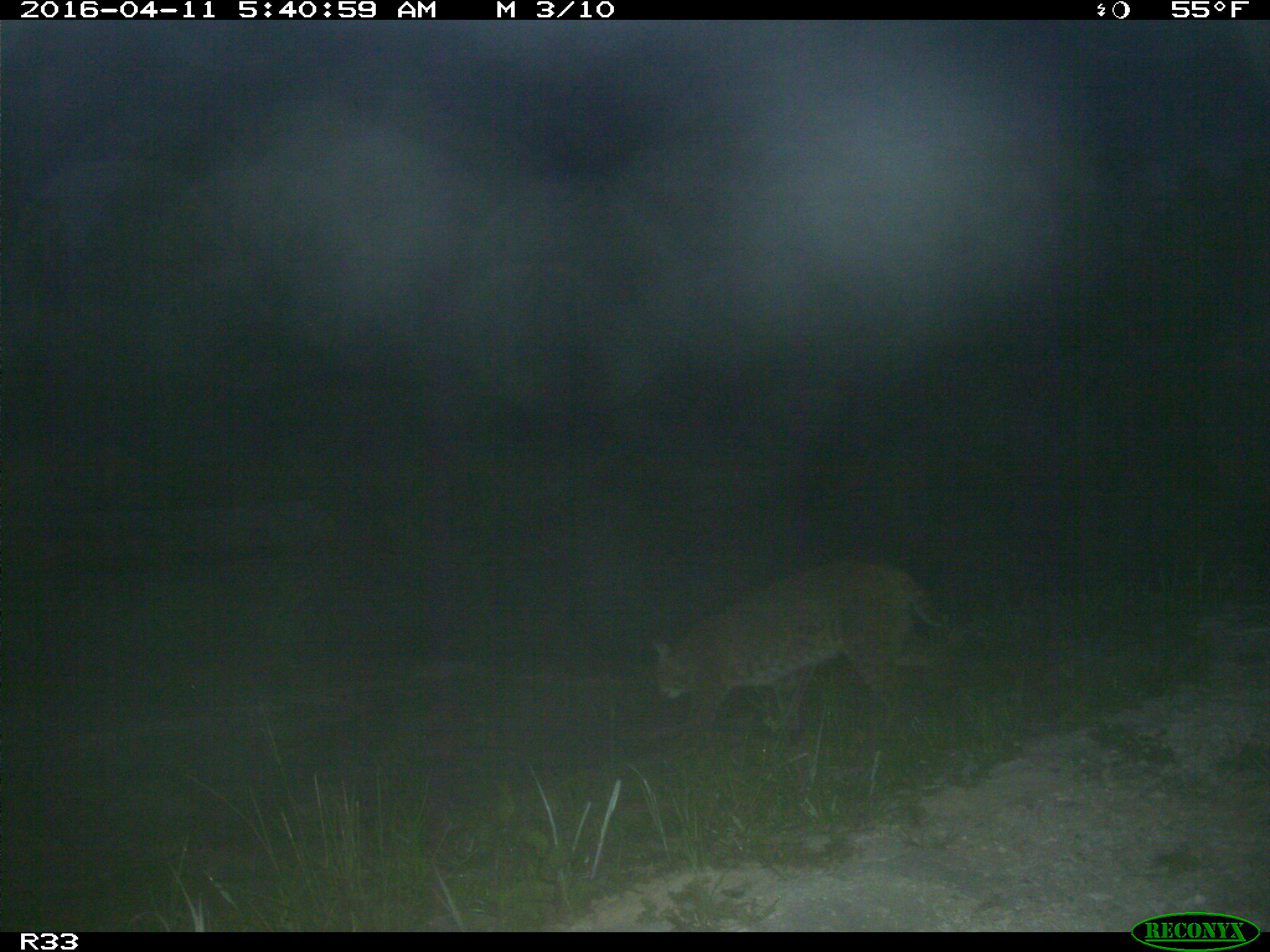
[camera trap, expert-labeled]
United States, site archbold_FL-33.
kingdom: Animalia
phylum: Chordata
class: Mammalia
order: Carnivora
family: Felidae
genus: Lynx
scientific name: Lynx rufus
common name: bobcat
Lynx rufus (bobcat).